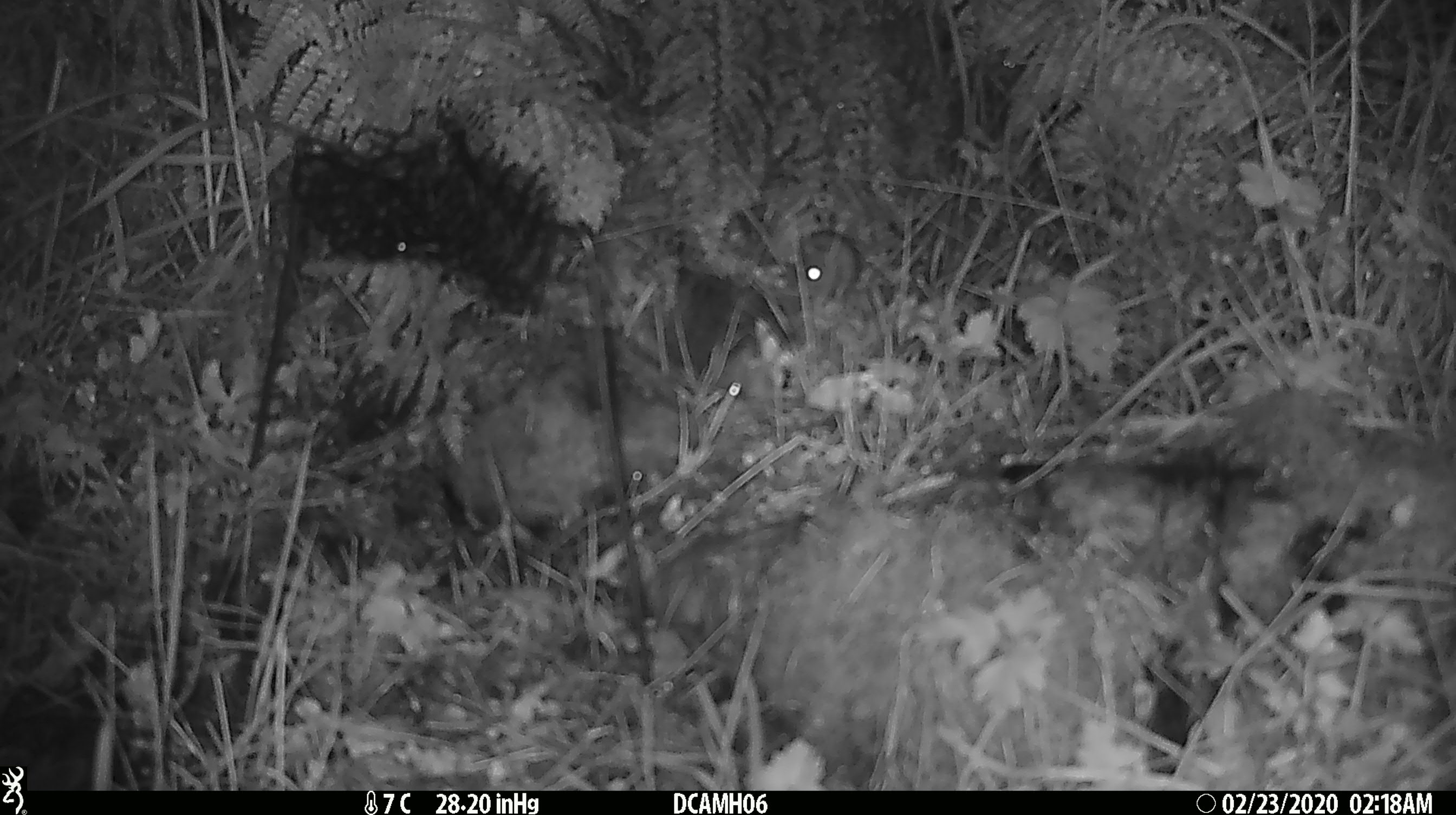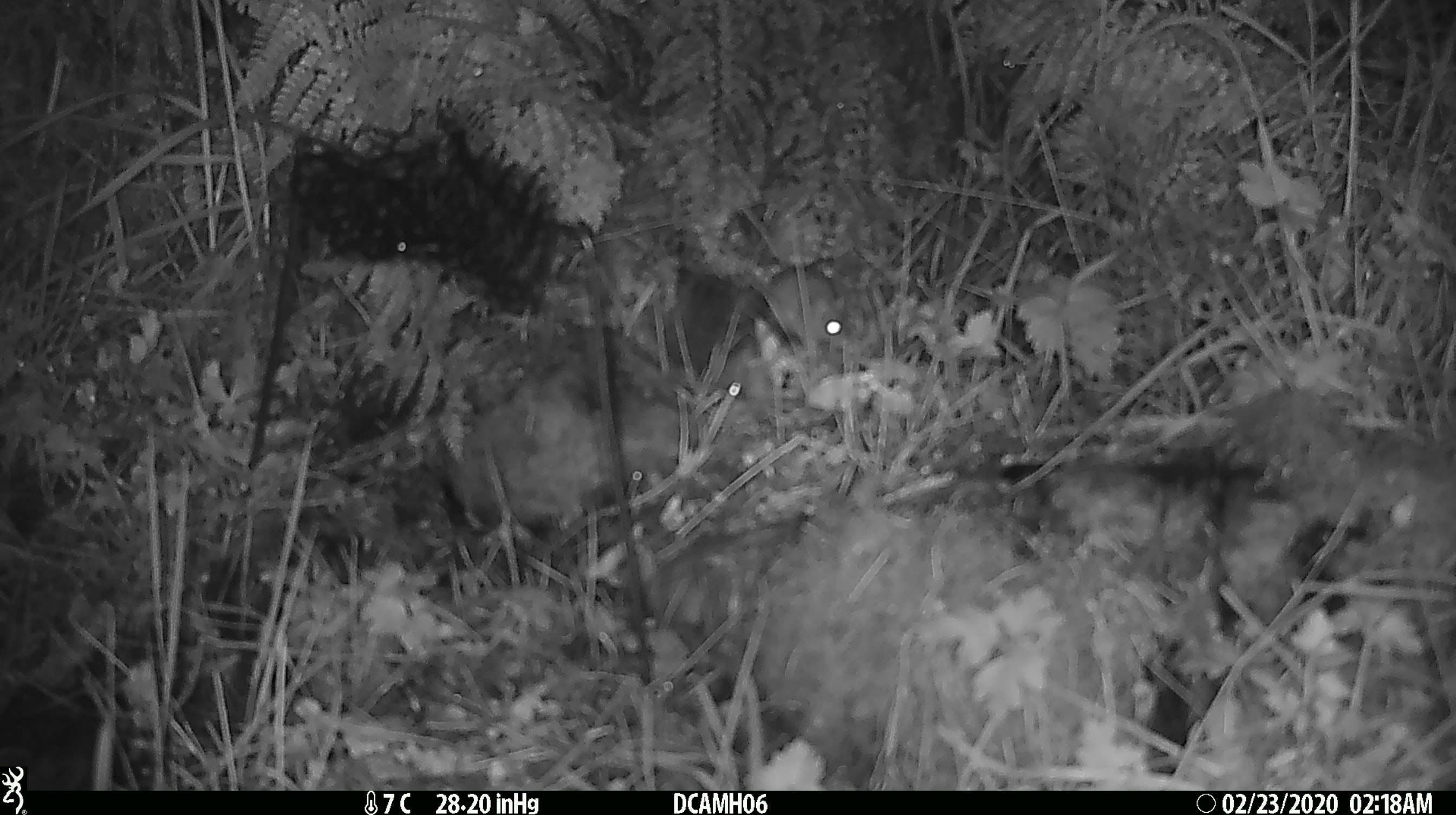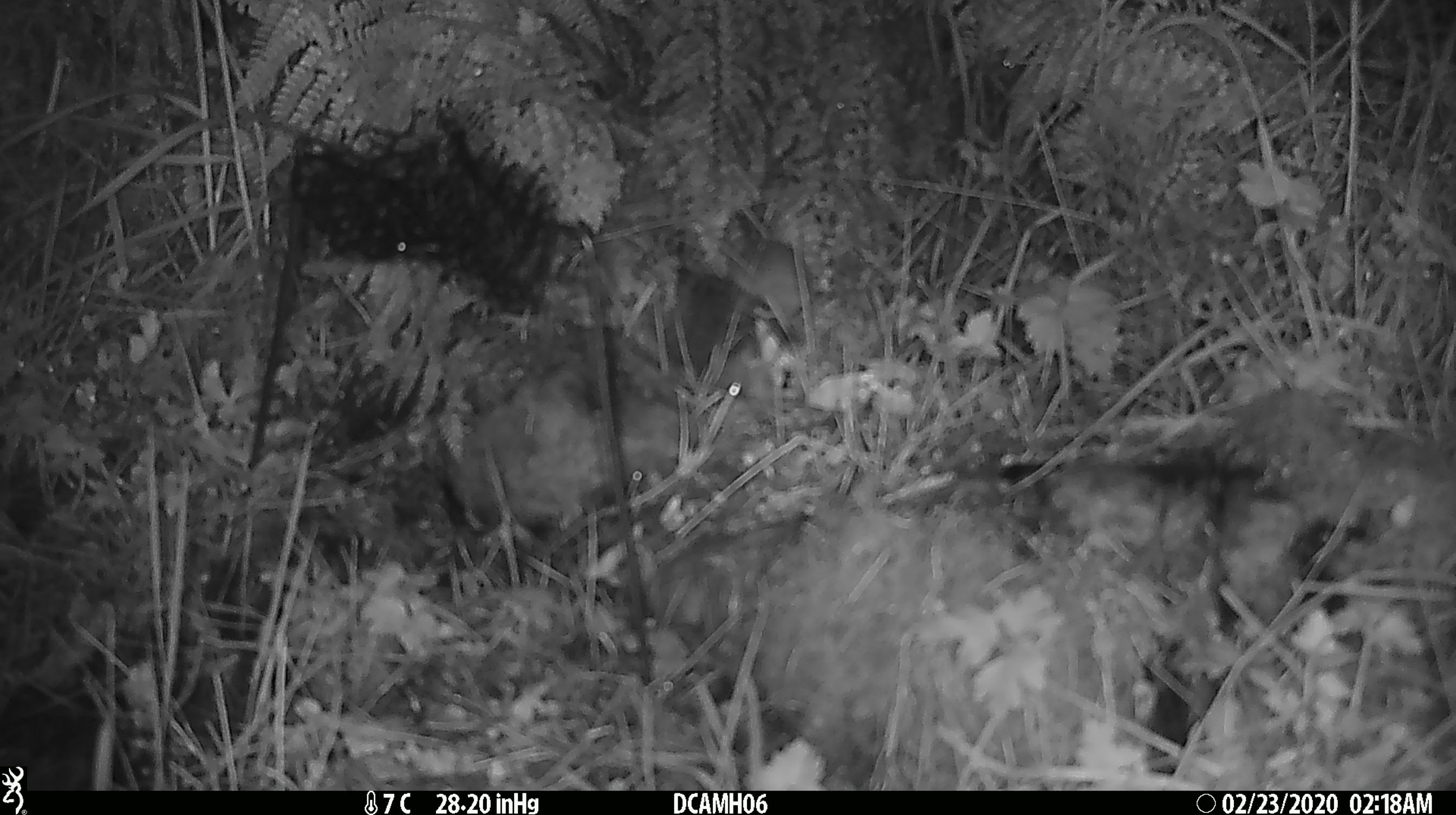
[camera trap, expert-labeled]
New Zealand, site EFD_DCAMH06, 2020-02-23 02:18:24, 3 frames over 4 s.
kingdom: Animalia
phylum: Chordata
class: Mammalia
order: Rodentia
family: Muridae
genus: Mus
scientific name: Mus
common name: mouse